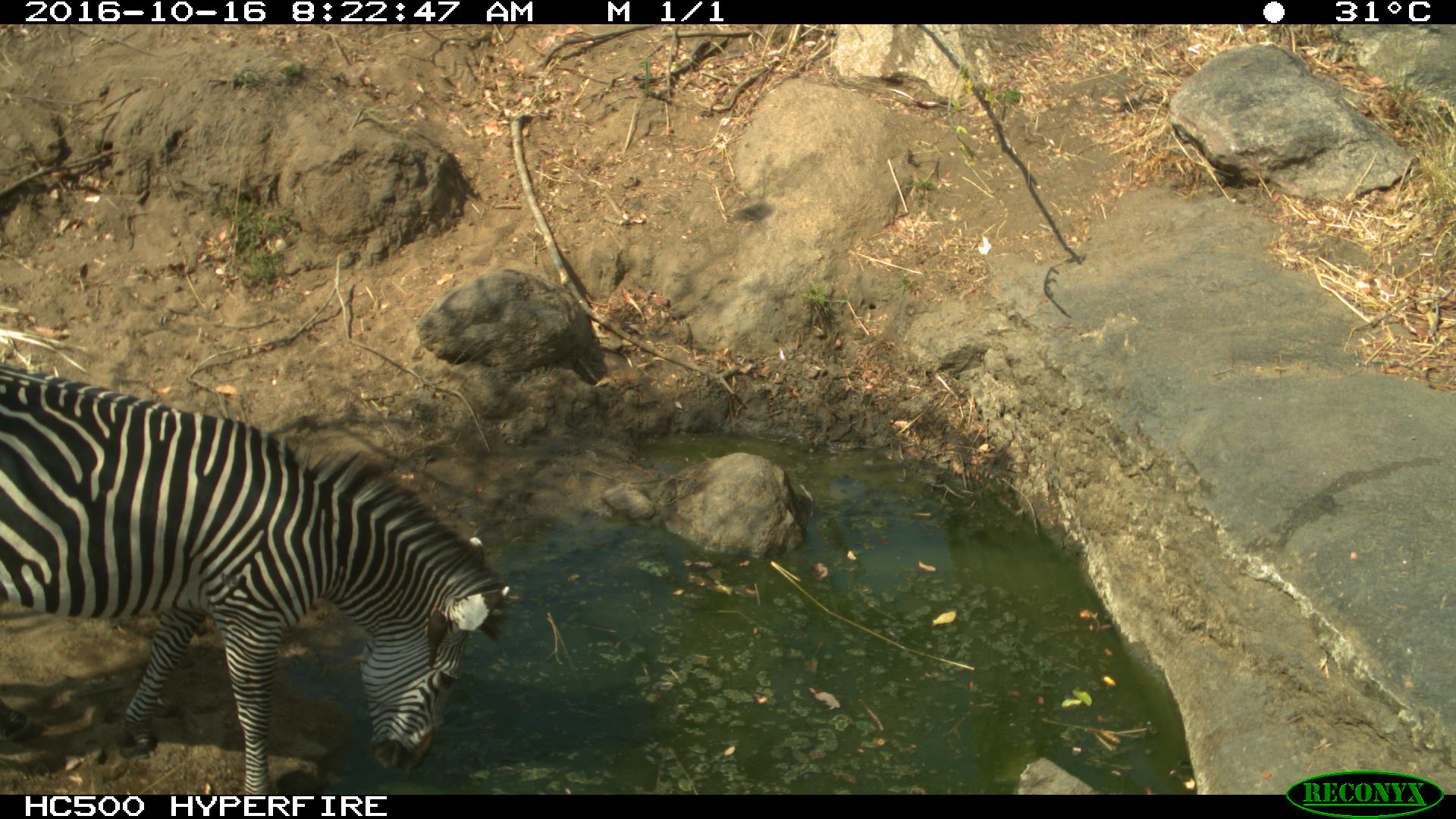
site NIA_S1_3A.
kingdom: Animalia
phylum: Chordata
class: Mammalia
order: Perissodactyla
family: Equidae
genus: Equus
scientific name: Equus quagga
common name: plains zebra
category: zebraplains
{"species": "zebraplains (plains zebra) (Equus quagga)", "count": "1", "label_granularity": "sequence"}